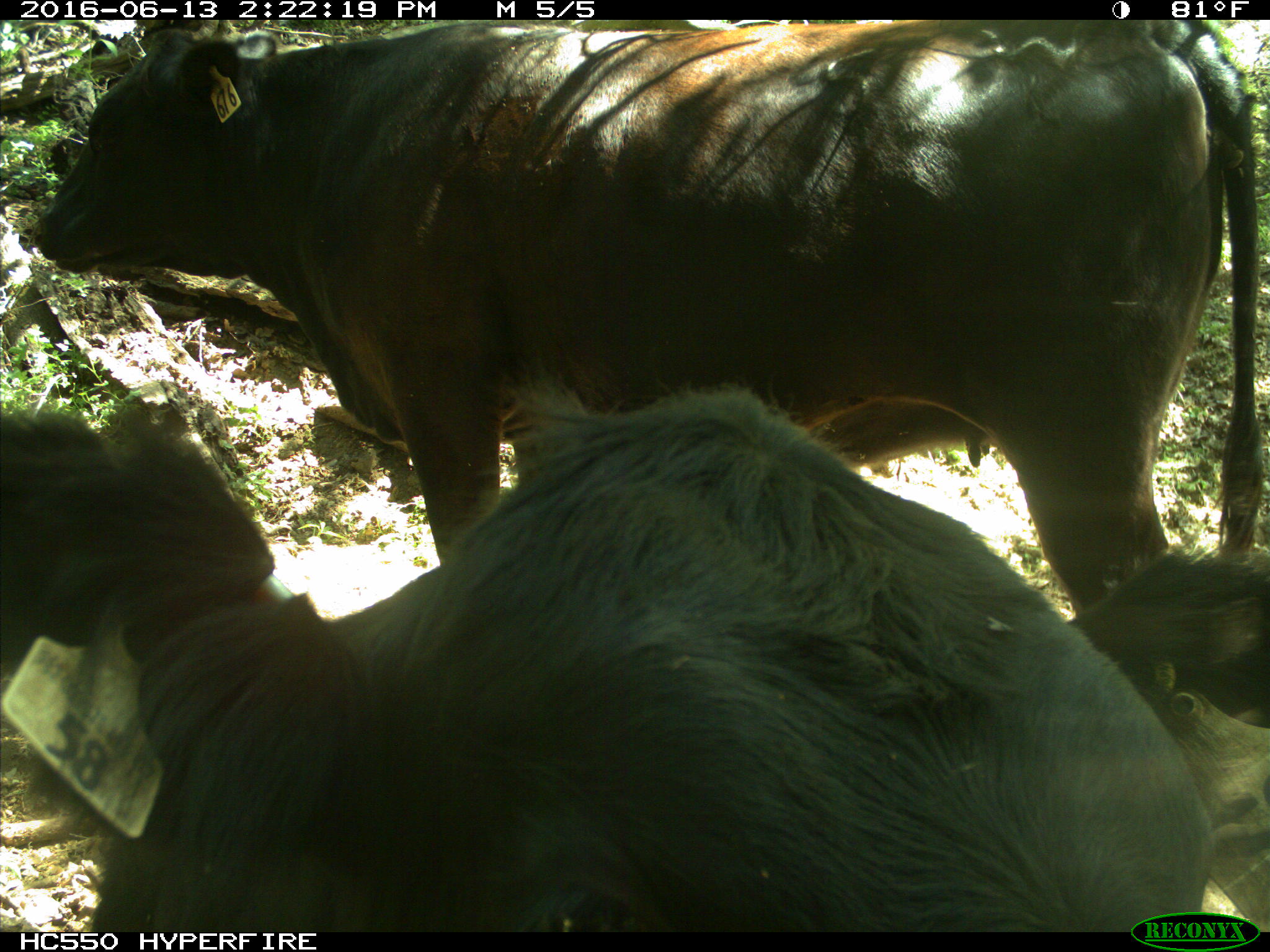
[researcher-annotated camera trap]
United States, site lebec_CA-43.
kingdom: Animalia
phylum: Chordata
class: Mammalia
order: Artiodactyla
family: Bovidae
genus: Bos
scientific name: Bos taurus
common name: domestic cow